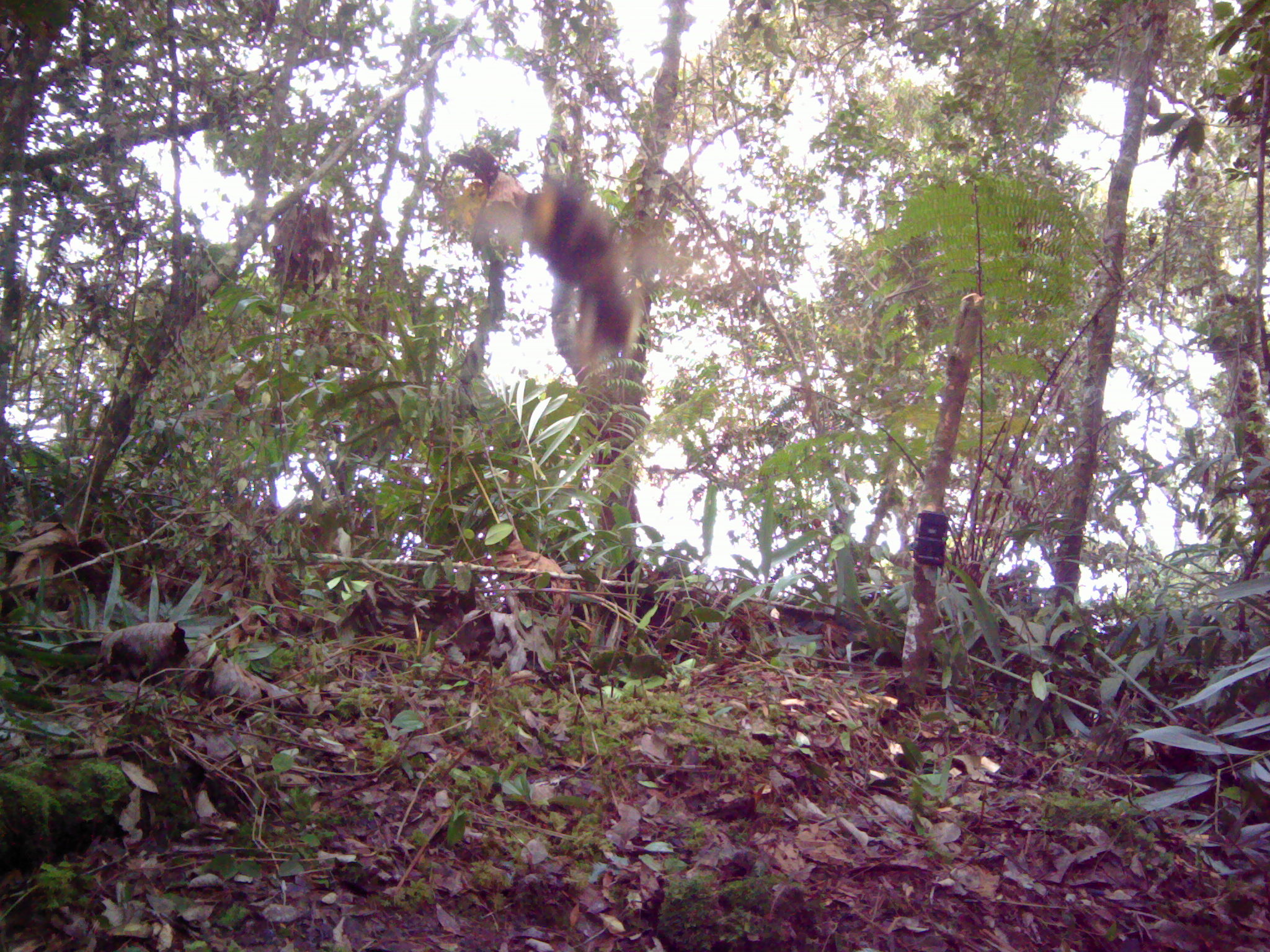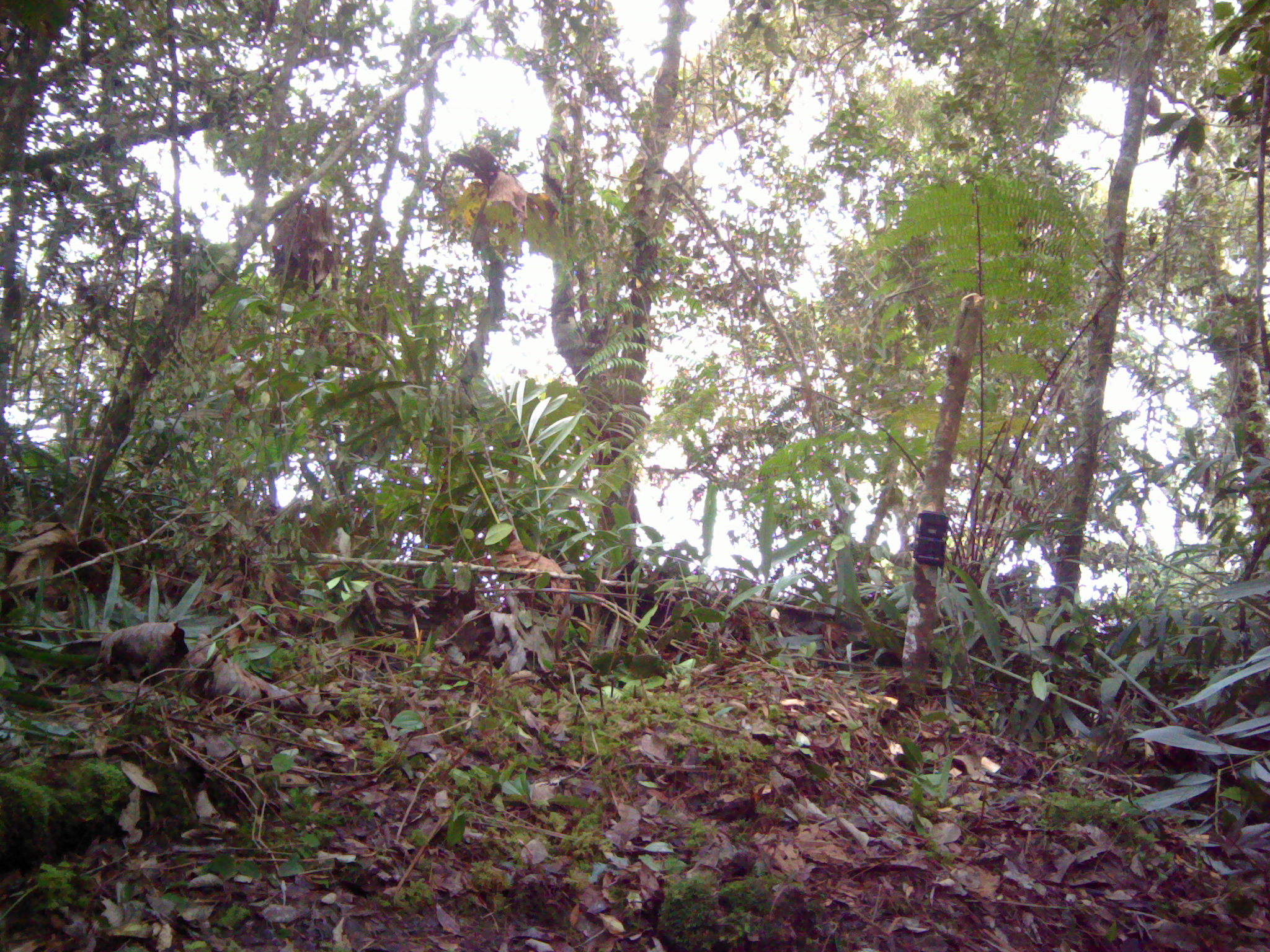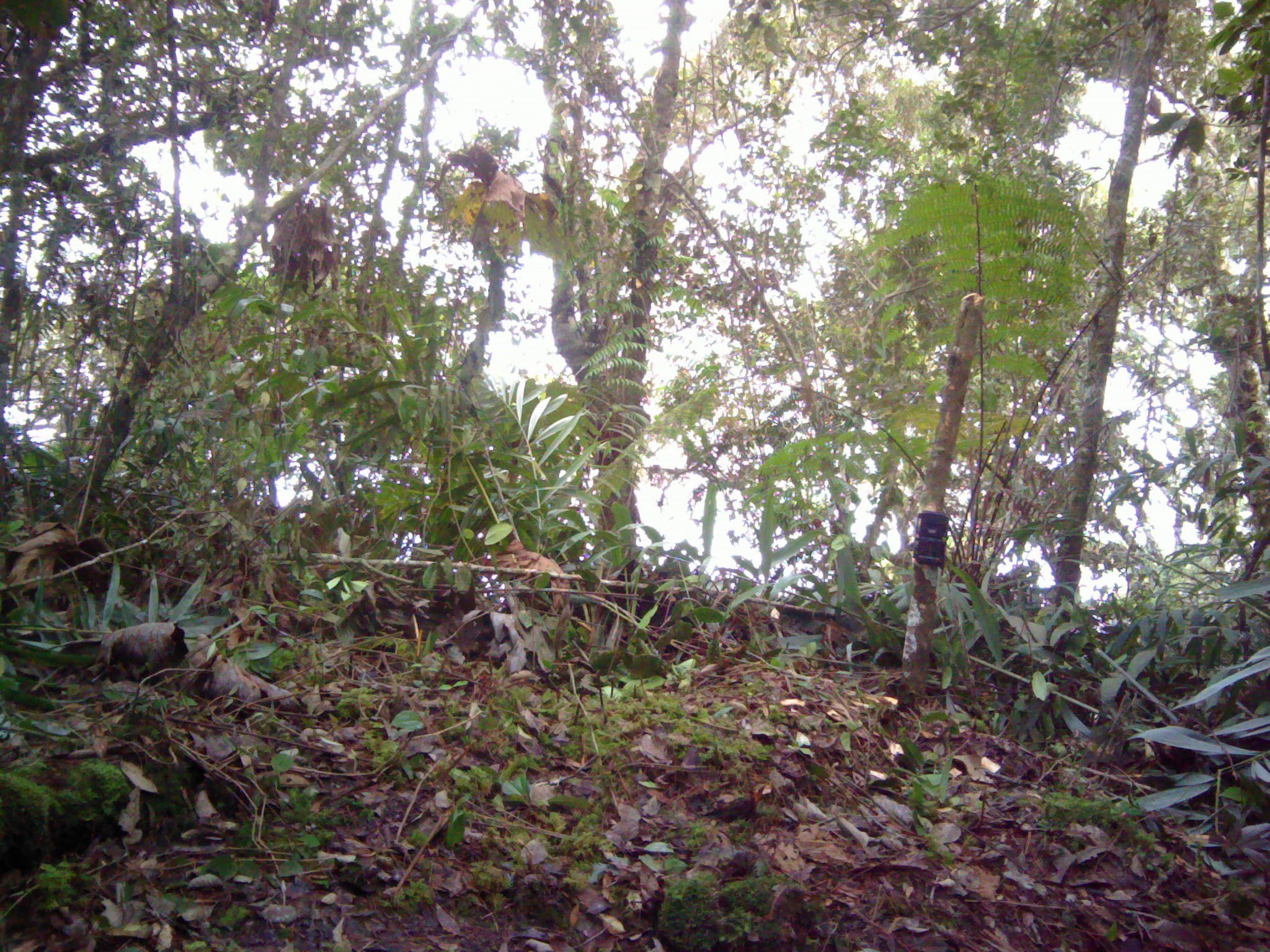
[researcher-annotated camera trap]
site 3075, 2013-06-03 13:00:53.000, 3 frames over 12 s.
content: unidentified animal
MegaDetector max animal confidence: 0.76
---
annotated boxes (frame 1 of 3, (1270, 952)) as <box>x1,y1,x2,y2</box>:
unknown: <box>514,173,646,382</box>